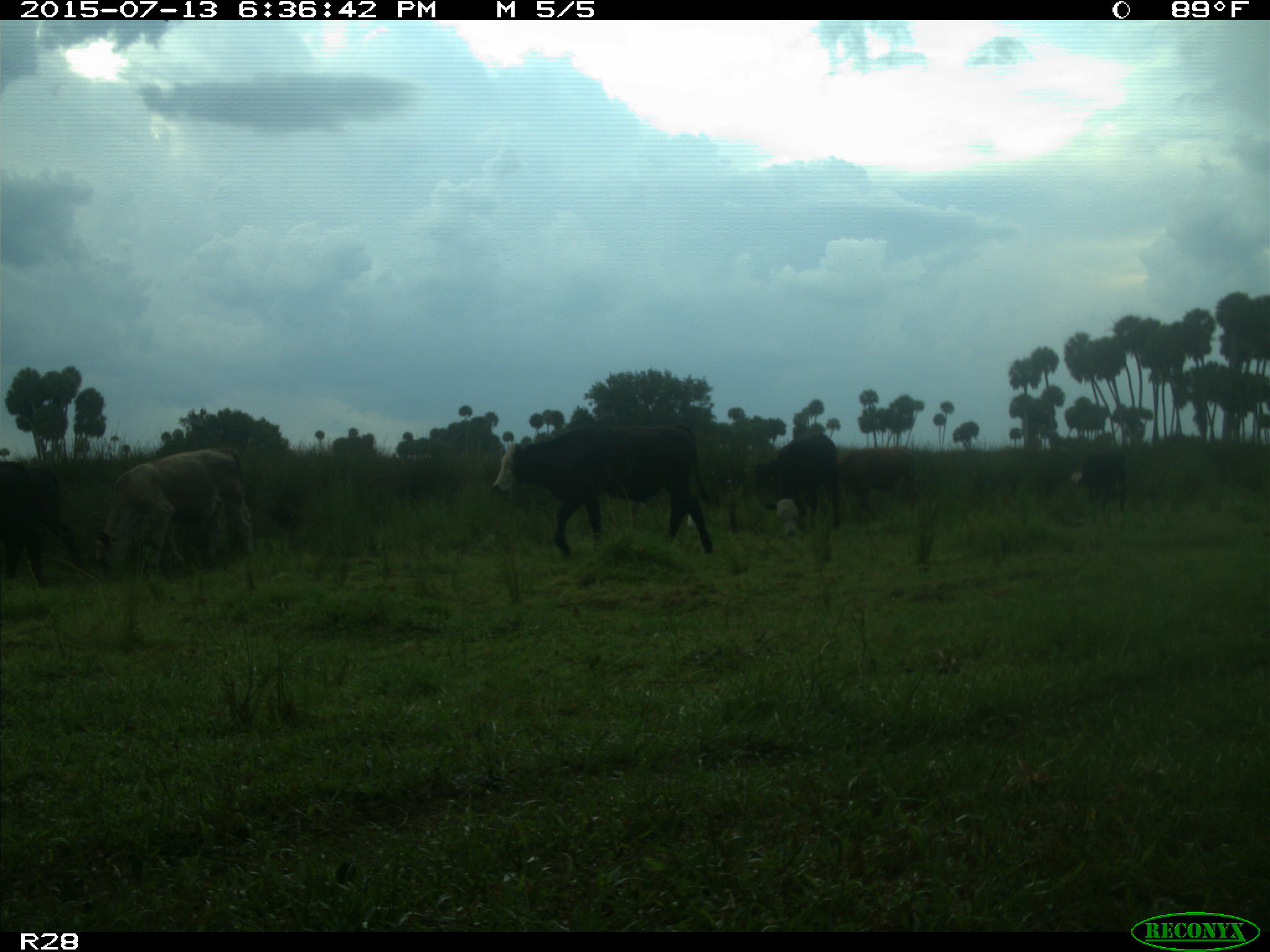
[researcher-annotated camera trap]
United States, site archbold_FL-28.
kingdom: Animalia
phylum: Chordata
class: Mammalia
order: Artiodactyla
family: Bovidae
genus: Bos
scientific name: Bos taurus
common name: domestic cow